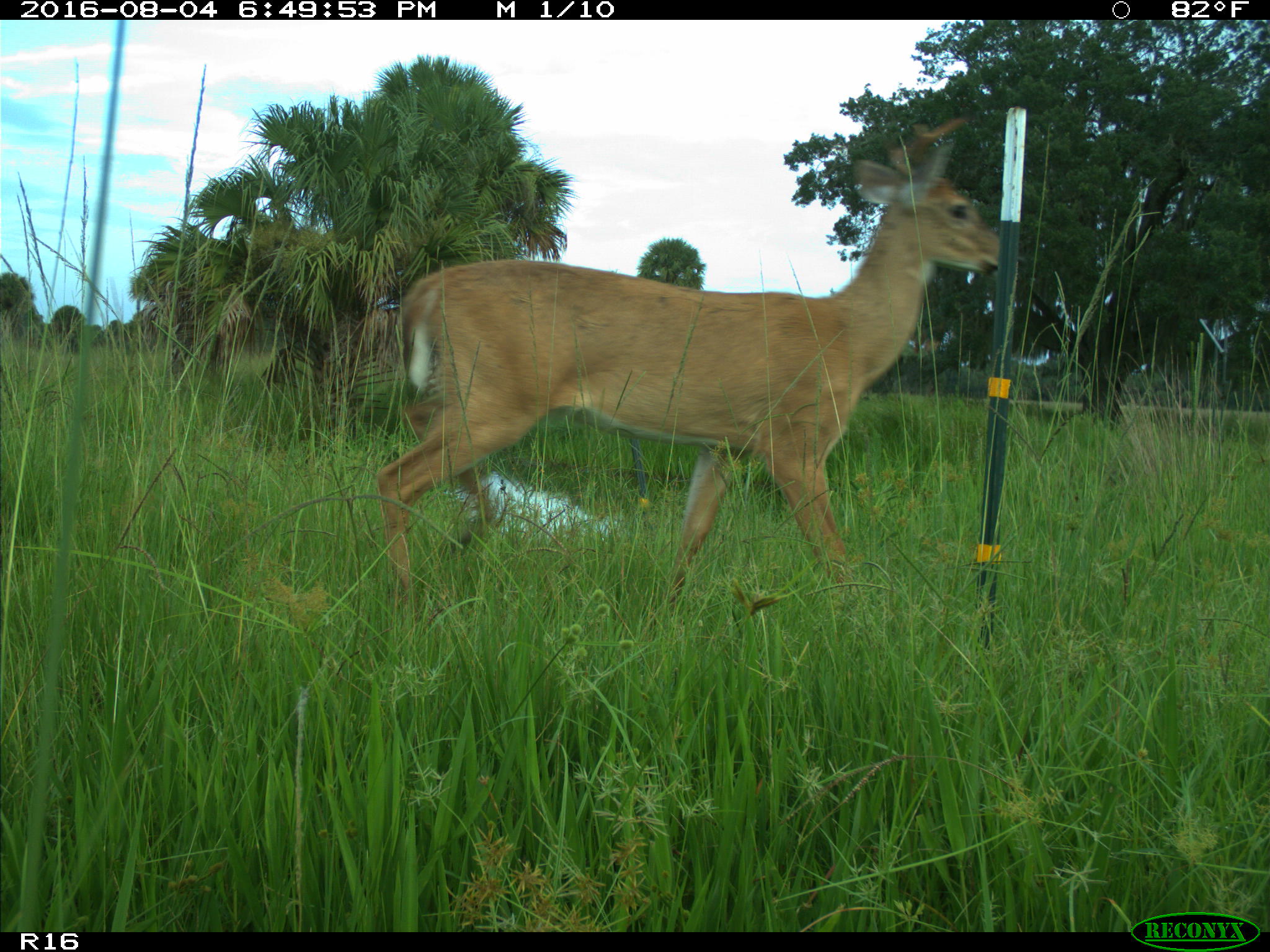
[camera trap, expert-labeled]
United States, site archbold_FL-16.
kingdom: Animalia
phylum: Chordata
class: Mammalia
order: Artiodactyla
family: Cervidae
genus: Odocoileus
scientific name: Odocoileus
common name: deer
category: unidentified deer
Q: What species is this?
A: Unidentified deer (deer) (Odocoileus).